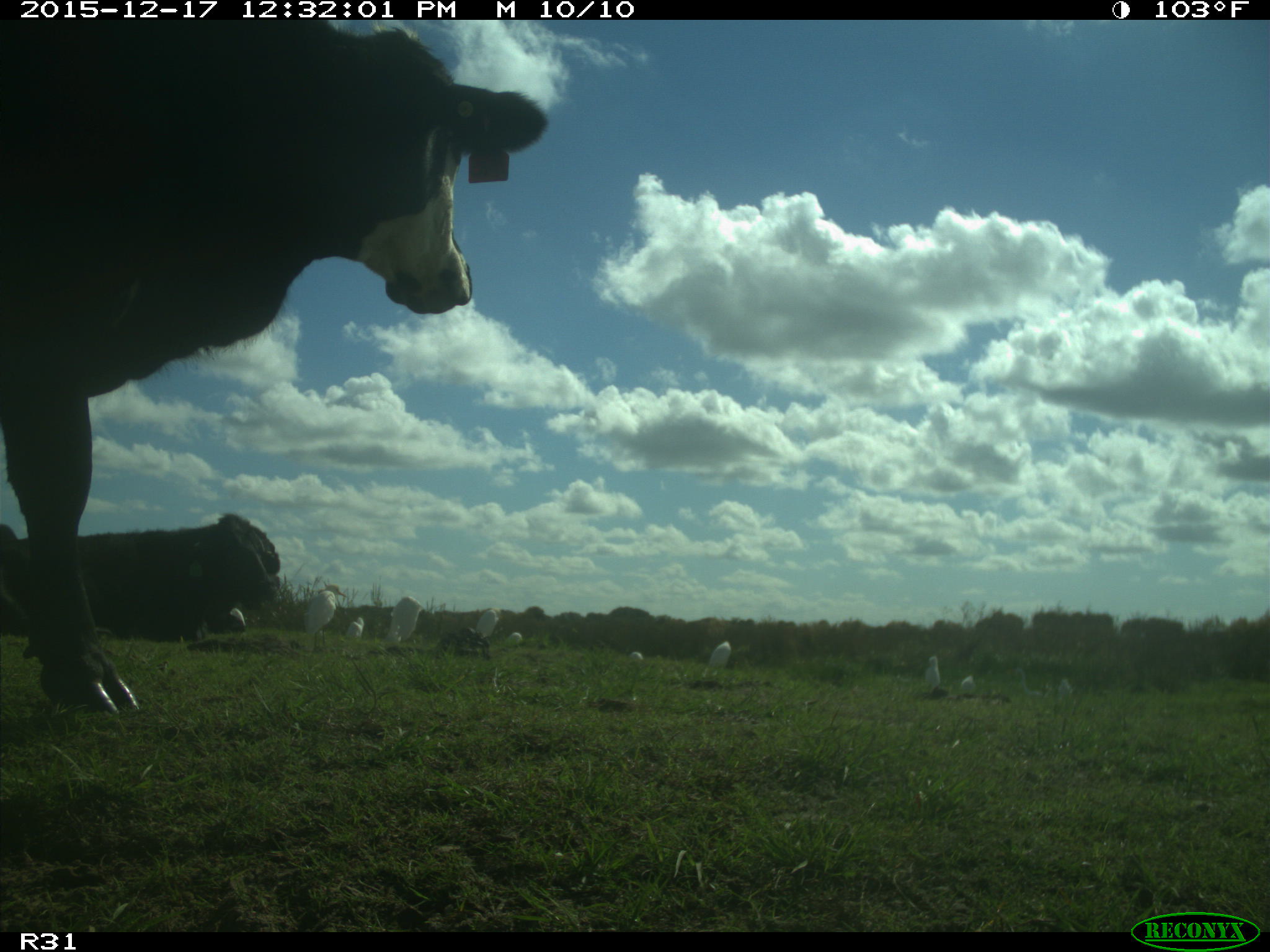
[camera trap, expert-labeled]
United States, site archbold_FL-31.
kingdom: Animalia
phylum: Chordata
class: Mammalia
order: Artiodactyla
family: Bovidae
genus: Bos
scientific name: Bos taurus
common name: domestic cow